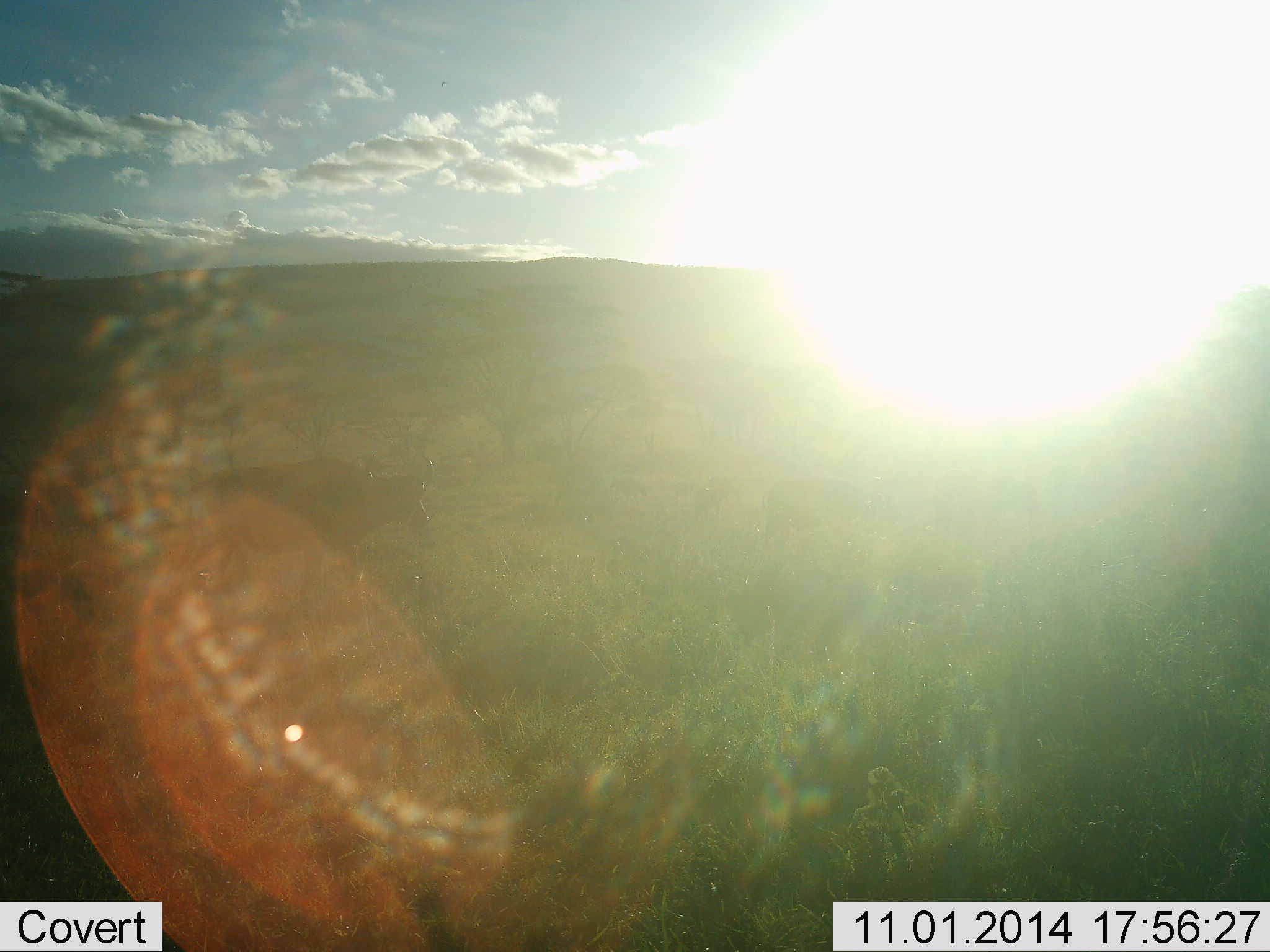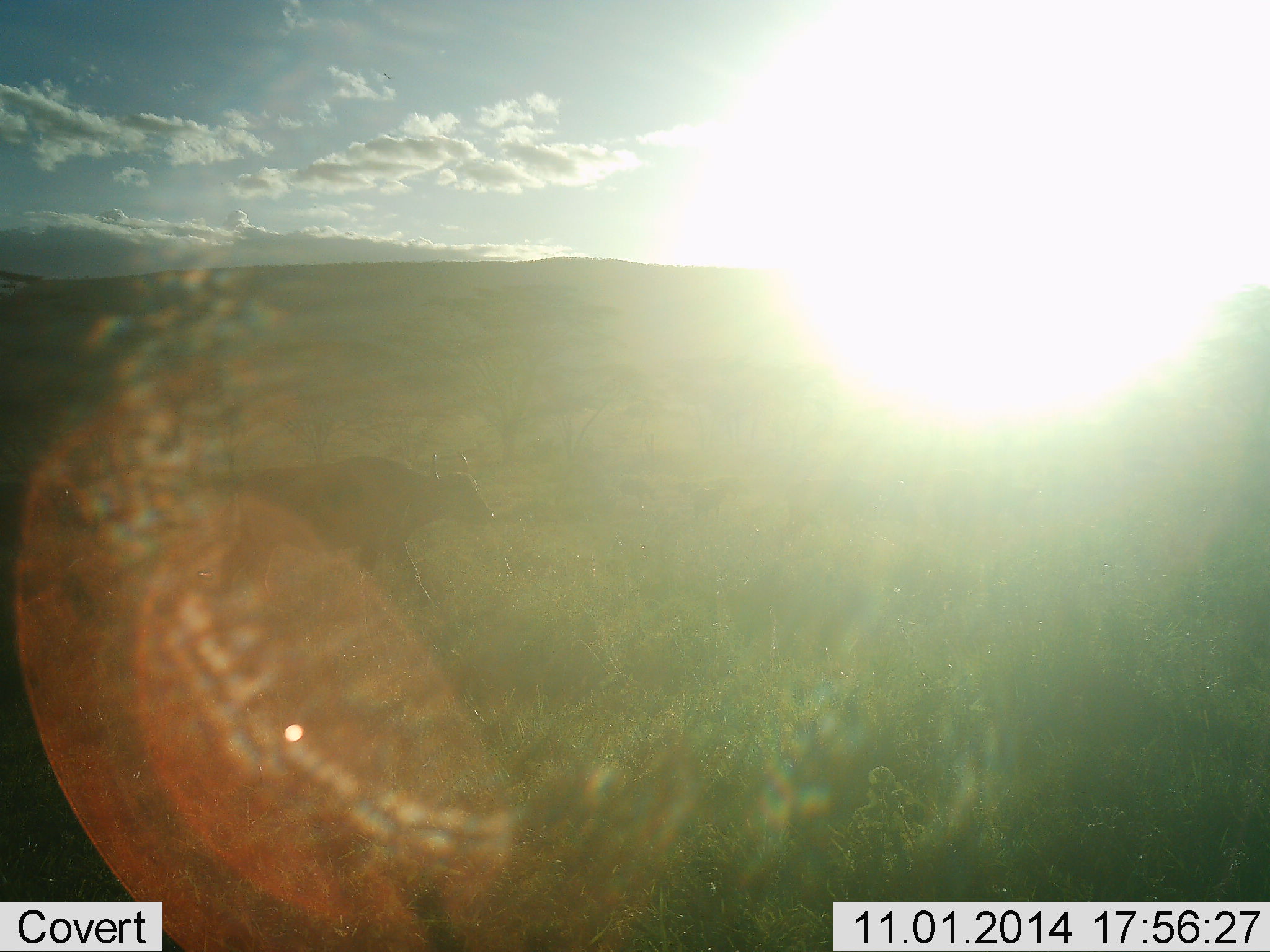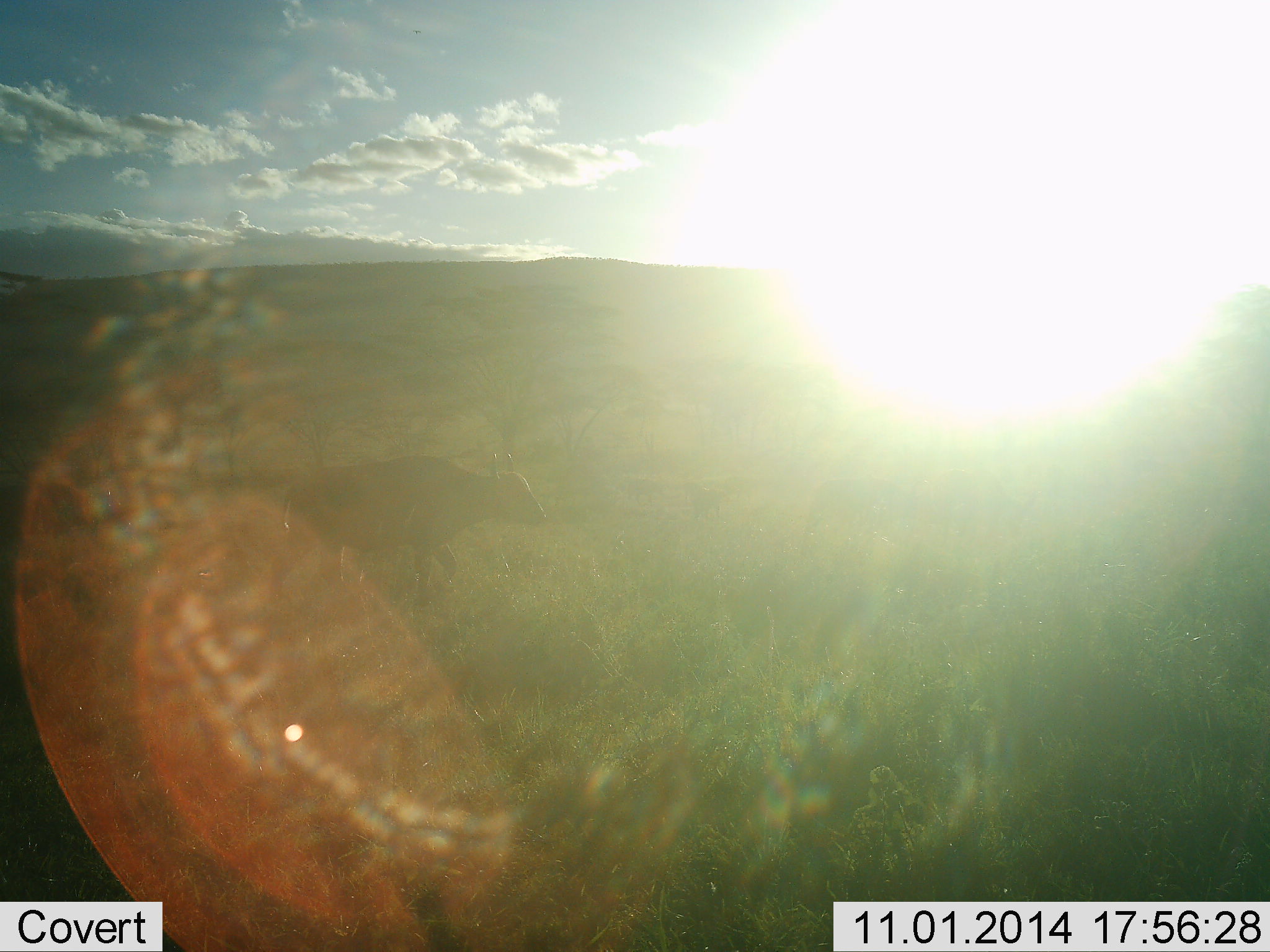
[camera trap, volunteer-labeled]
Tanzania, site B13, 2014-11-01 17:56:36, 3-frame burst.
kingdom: Animalia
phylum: Chordata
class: Mammalia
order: Artiodactyla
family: Bovidae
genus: Syncerus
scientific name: Syncerus caffer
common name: cape buffalo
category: buffalo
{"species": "buffalo (cape buffalo) (Syncerus caffer)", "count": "2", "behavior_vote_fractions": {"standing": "0%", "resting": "0%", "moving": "100%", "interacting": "0%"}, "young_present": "10%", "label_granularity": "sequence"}